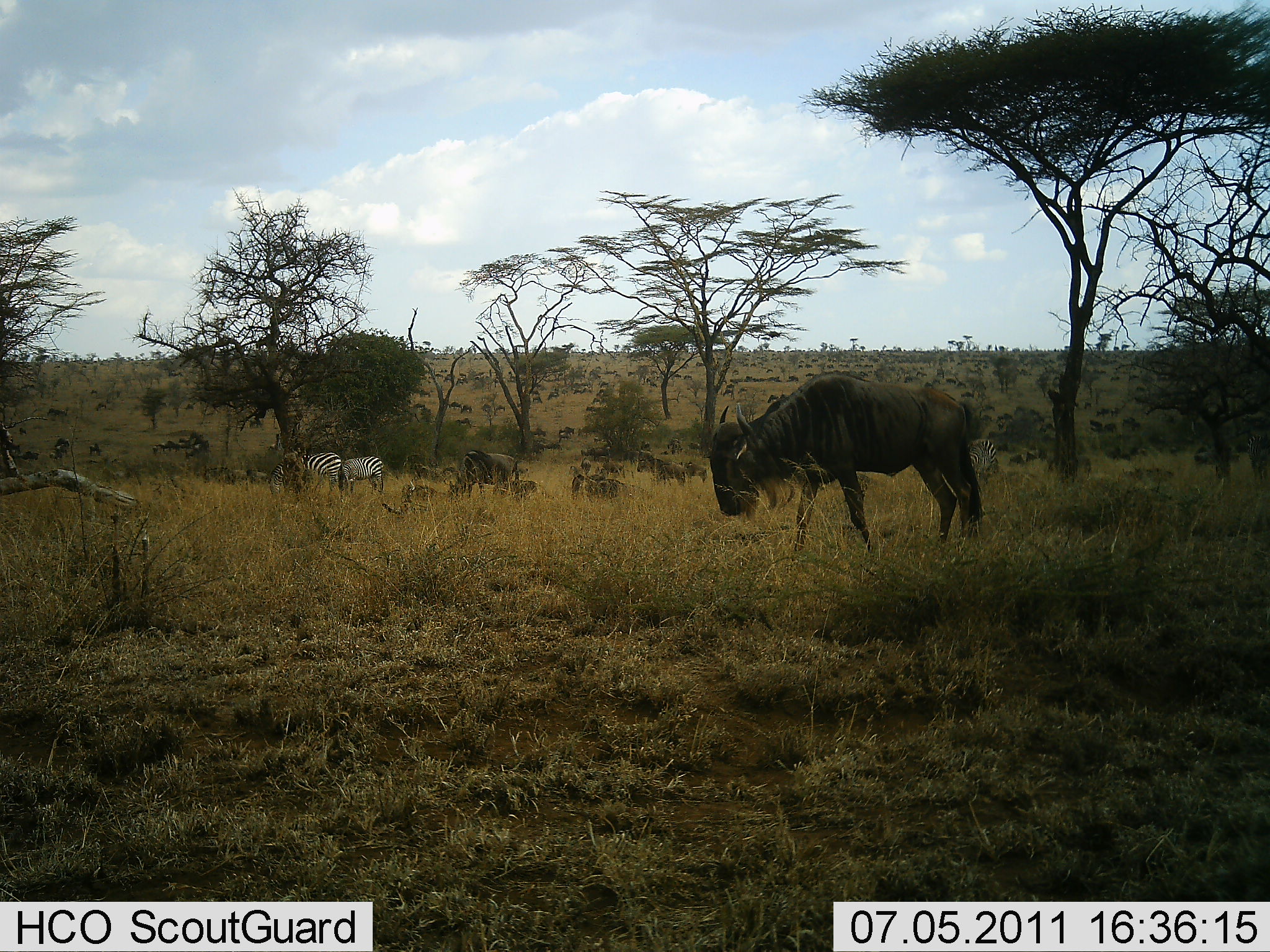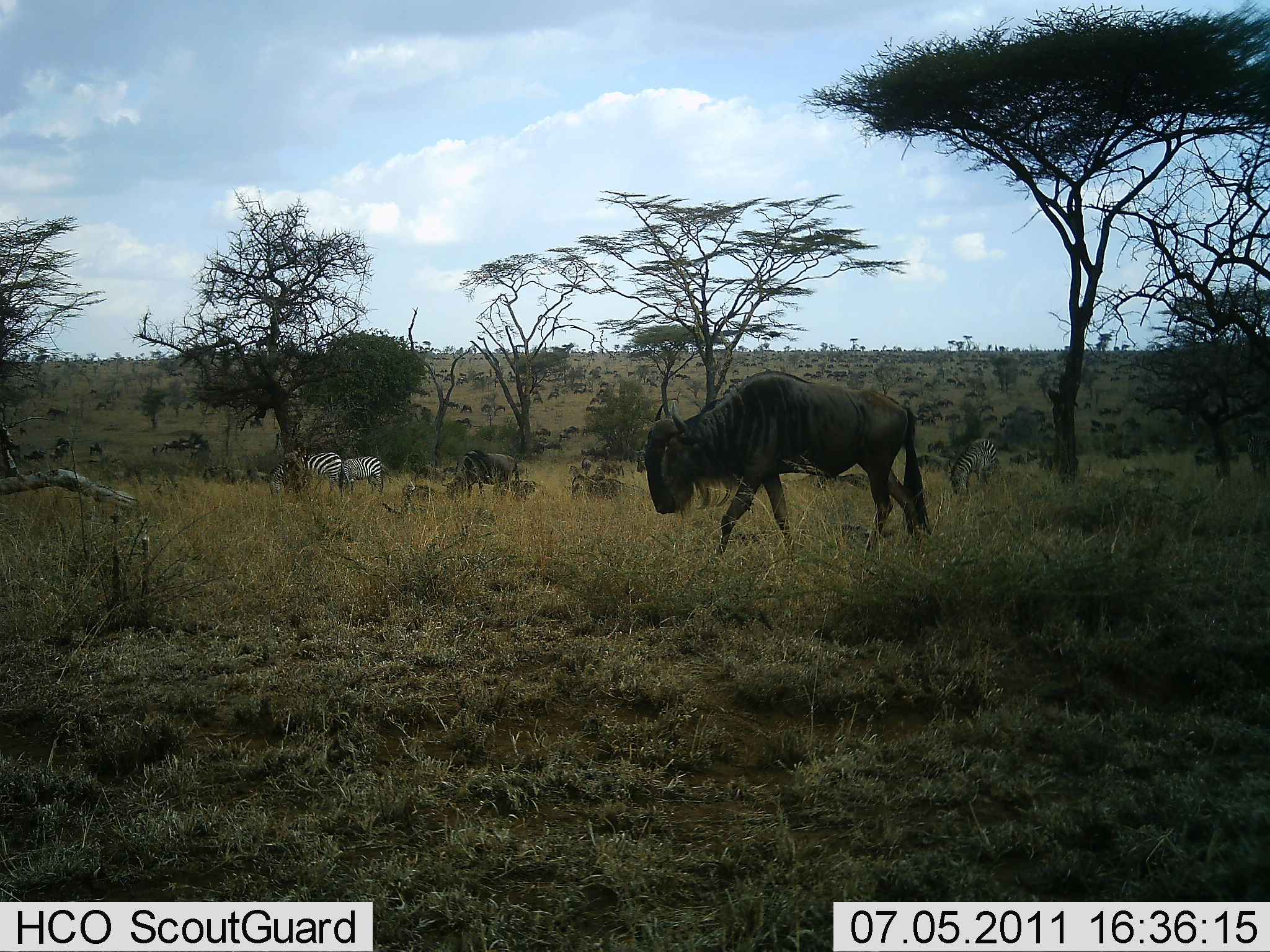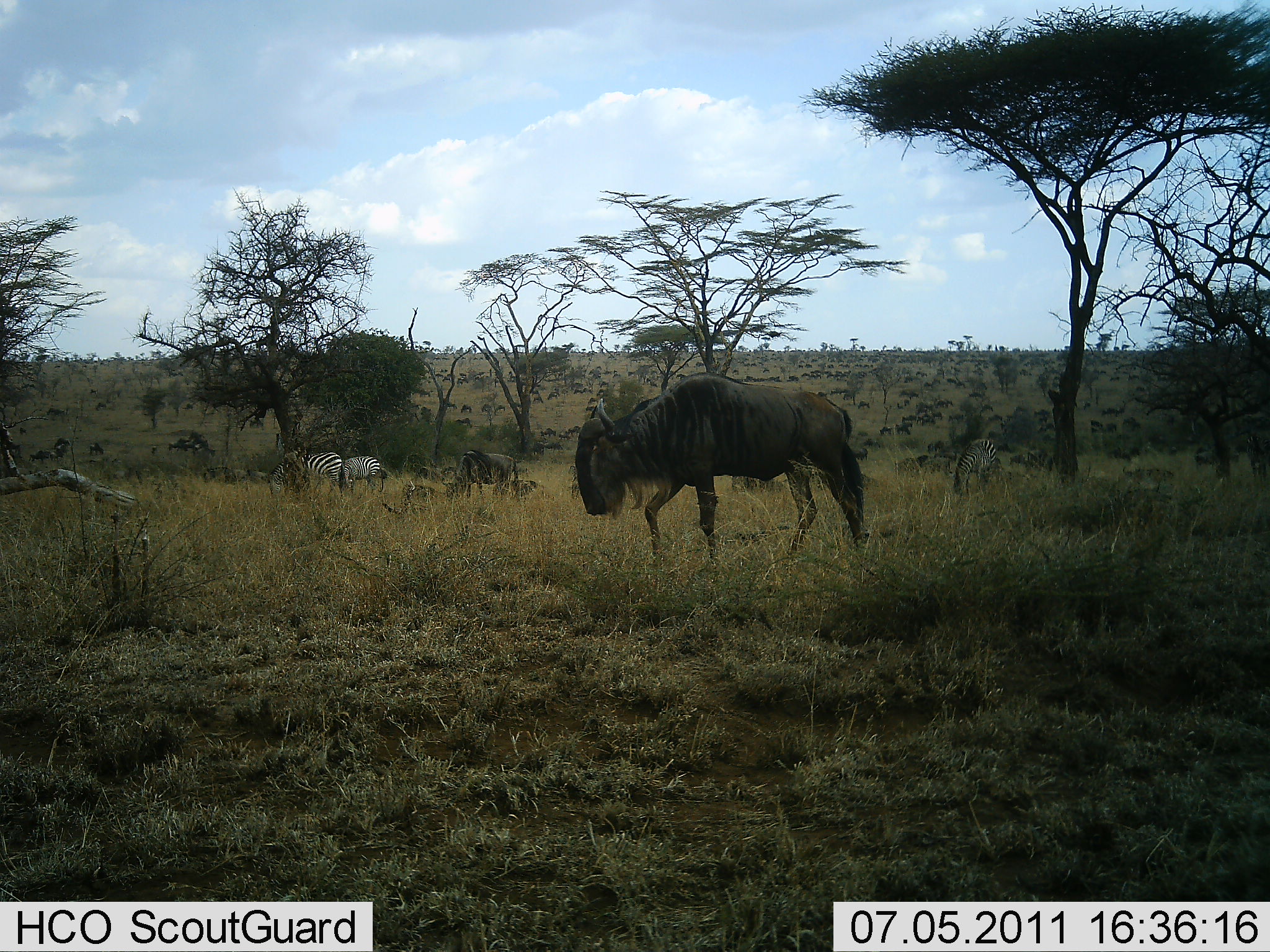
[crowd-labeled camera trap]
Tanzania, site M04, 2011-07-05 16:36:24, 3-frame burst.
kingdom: Animalia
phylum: Chordata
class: Mammalia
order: Artiodactyla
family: Bovidae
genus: Connochaetes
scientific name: Connochaetes taurinus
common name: blue wildebeest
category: wildebeest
Wildebeest (blue wildebeest) (Connochaetes taurinus), count 11-50. Behavior (volunteer vote fractions): standing 50%, resting 0%, moving 67%, interacting 0%. Young present (vote fraction): 0%. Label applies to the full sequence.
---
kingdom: Animalia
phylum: Chordata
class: Mammalia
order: Perissodactyla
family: Equidae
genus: Equus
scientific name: Equus quagga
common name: plains zebra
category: zebra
Zebra (plains zebra) (Equus quagga), count 2. Behavior (volunteer vote fractions): standing 82%, resting 0%, moving 0%, interacting 0%. Young present (vote fraction): 0%. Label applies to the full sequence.